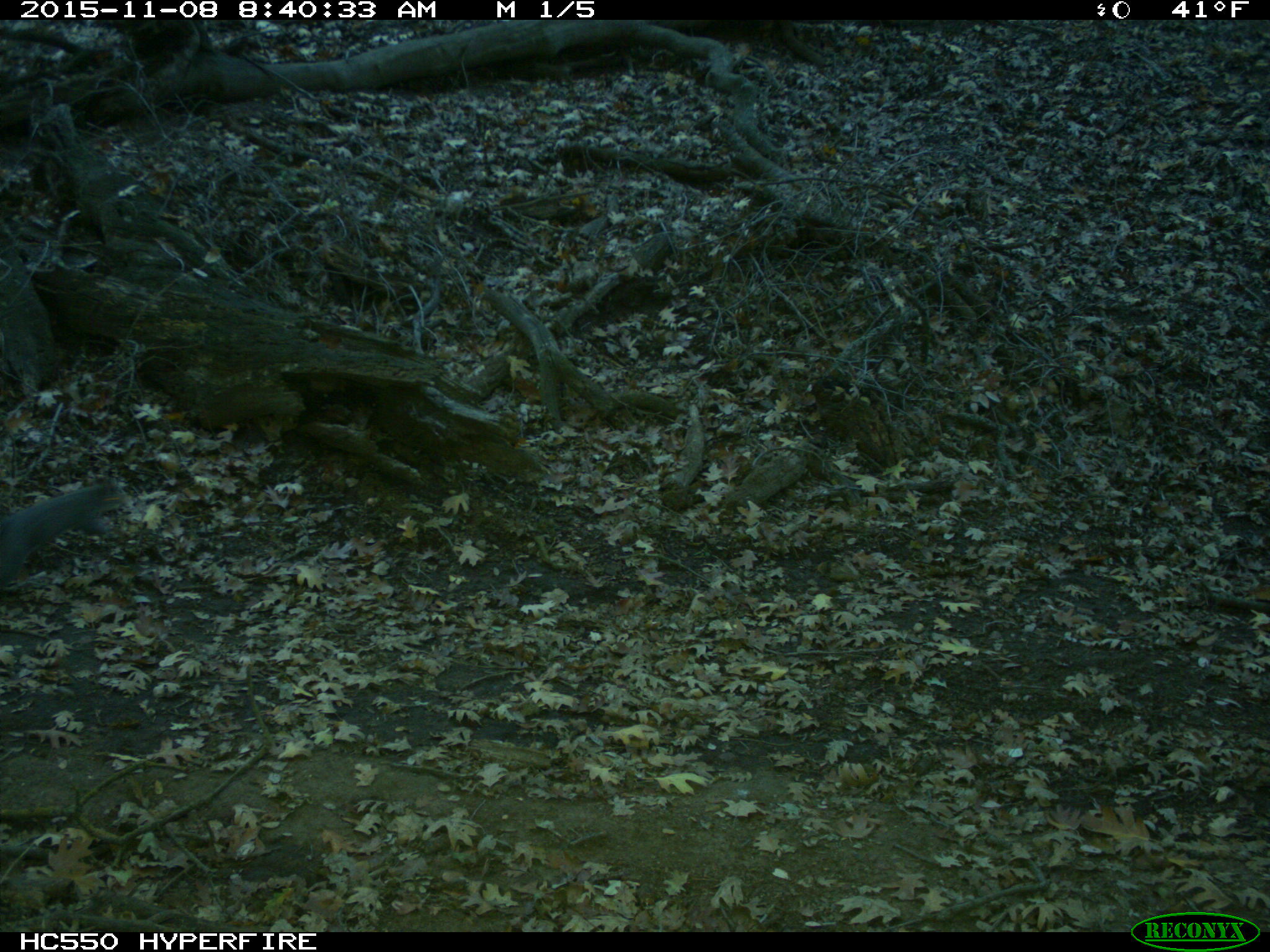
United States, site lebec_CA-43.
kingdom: Animalia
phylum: Chordata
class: Mammalia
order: Rodentia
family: Sciuridae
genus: Sciurus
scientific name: Sciurus carolinensis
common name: eastern gray squirrel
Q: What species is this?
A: Sciurus carolinensis (eastern gray squirrel).